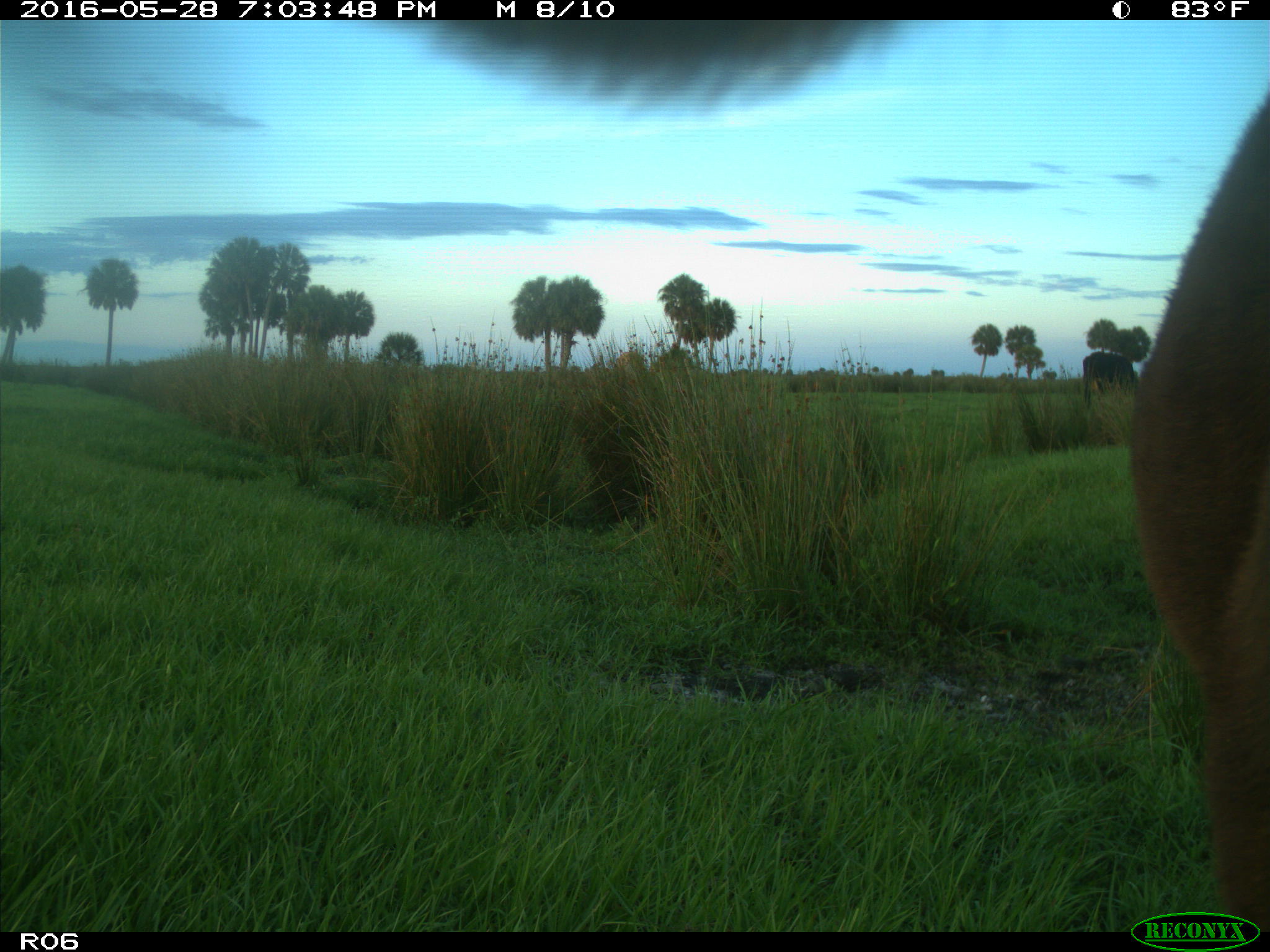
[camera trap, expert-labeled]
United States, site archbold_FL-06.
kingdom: Animalia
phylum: Chordata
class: Mammalia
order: Artiodactyla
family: Bovidae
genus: Bos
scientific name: Bos taurus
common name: domestic cow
Bos taurus (domestic cow).